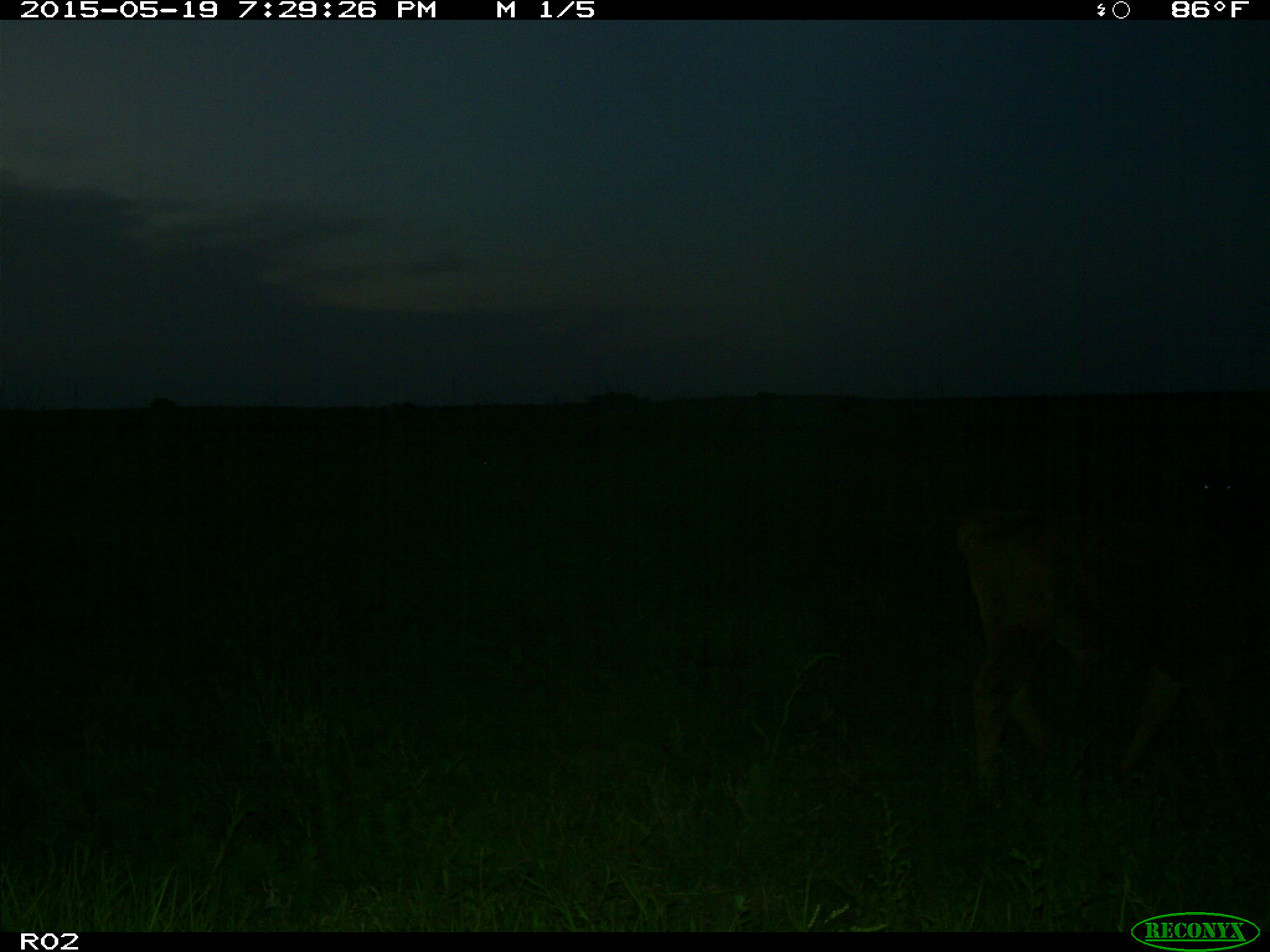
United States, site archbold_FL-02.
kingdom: Animalia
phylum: Chordata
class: Mammalia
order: Artiodactyla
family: Bovidae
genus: Bos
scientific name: Bos taurus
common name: domestic cow